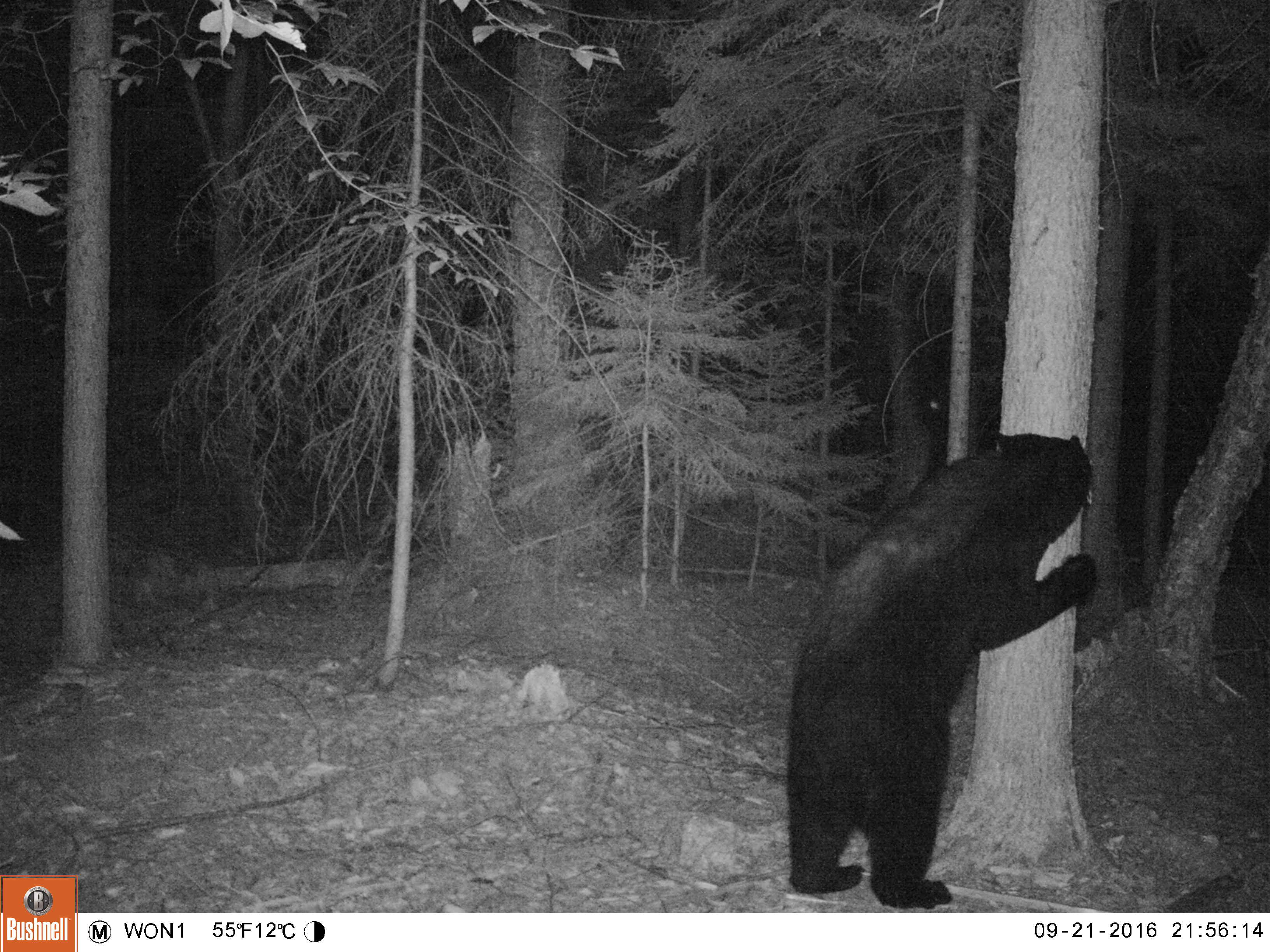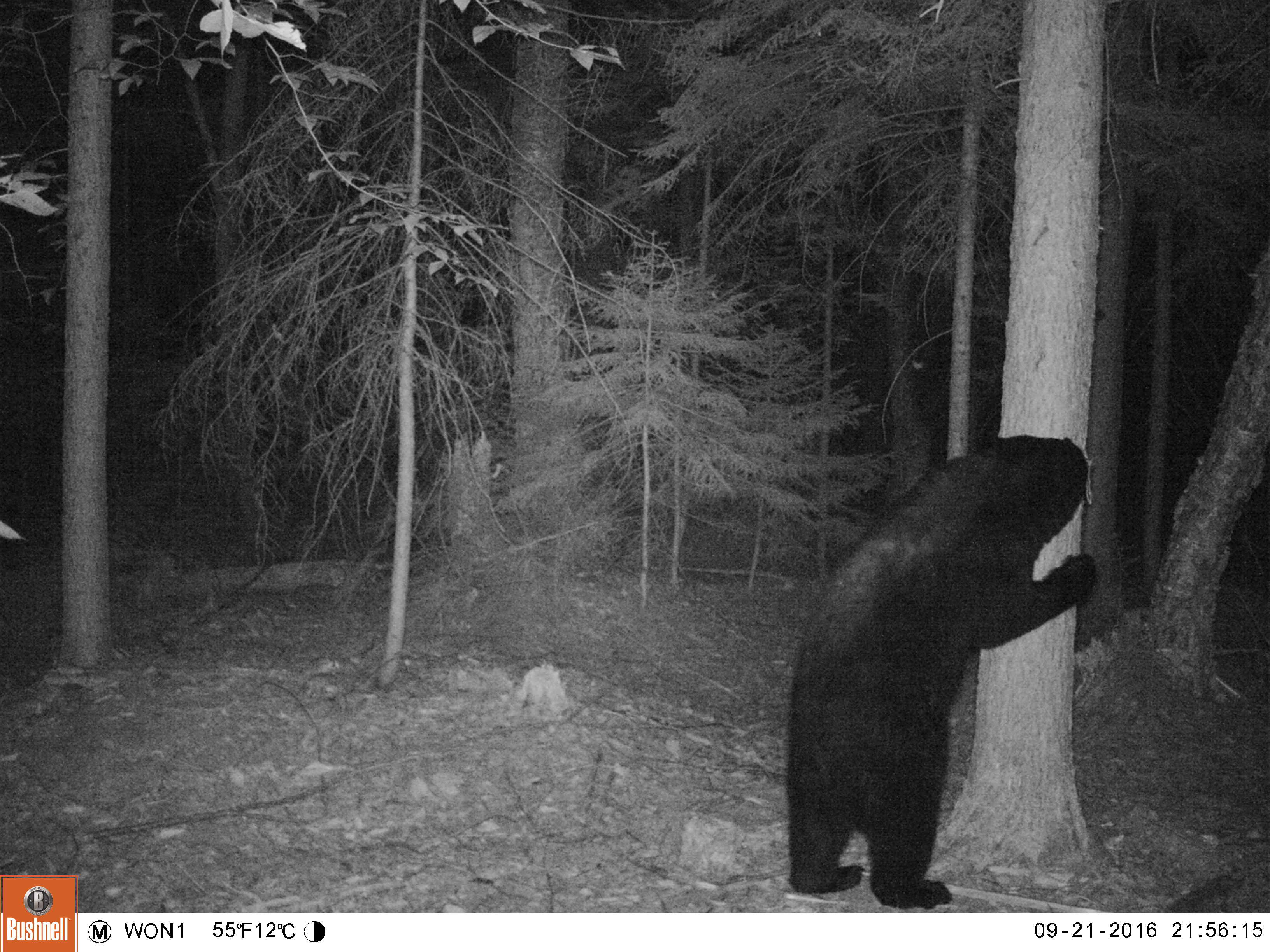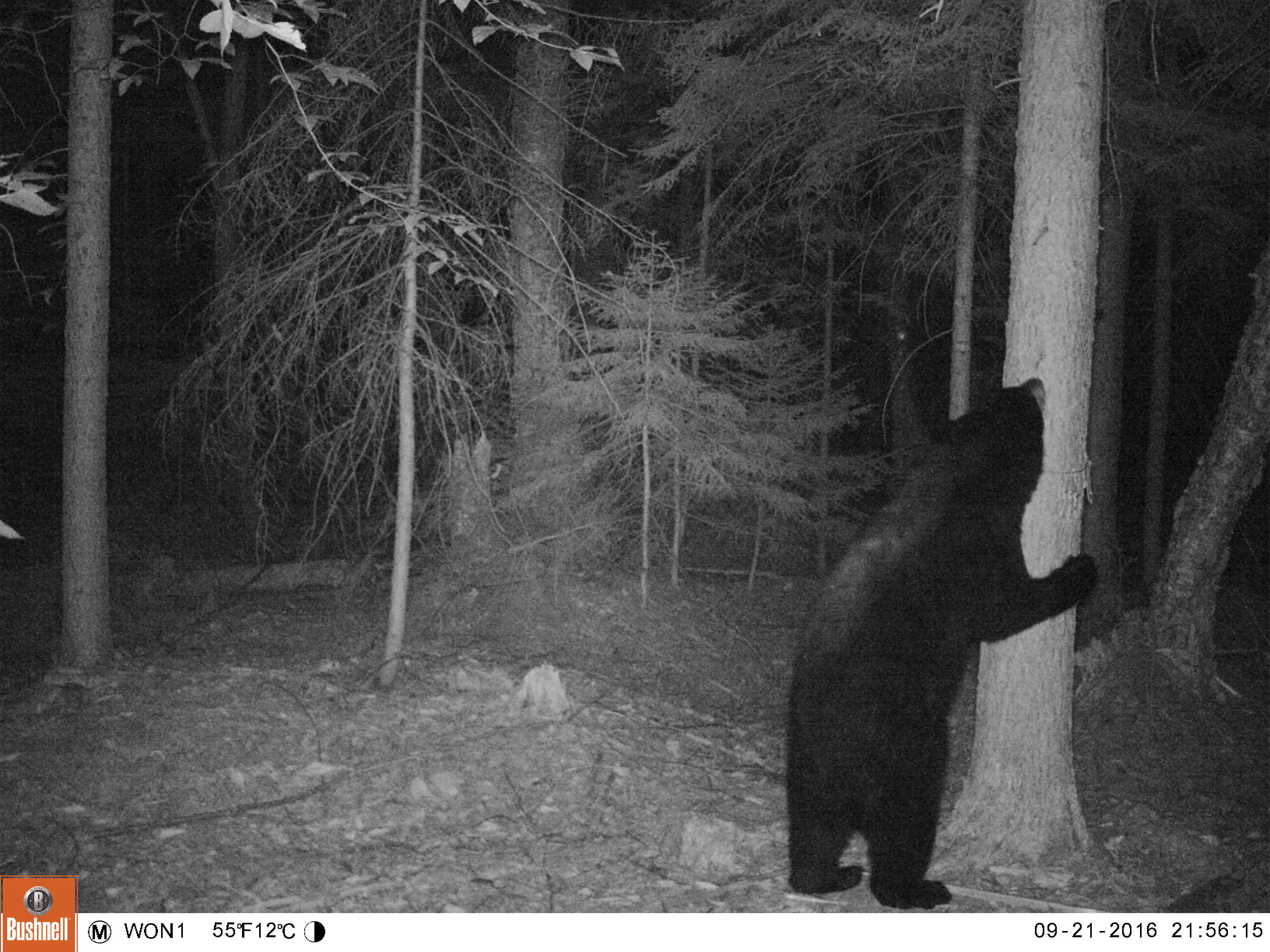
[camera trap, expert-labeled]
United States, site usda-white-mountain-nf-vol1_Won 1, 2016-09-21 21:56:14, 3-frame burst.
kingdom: Animalia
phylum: Chordata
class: Mammalia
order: Carnivora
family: Ursidae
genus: Ursus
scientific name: Ursus americanus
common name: black bear